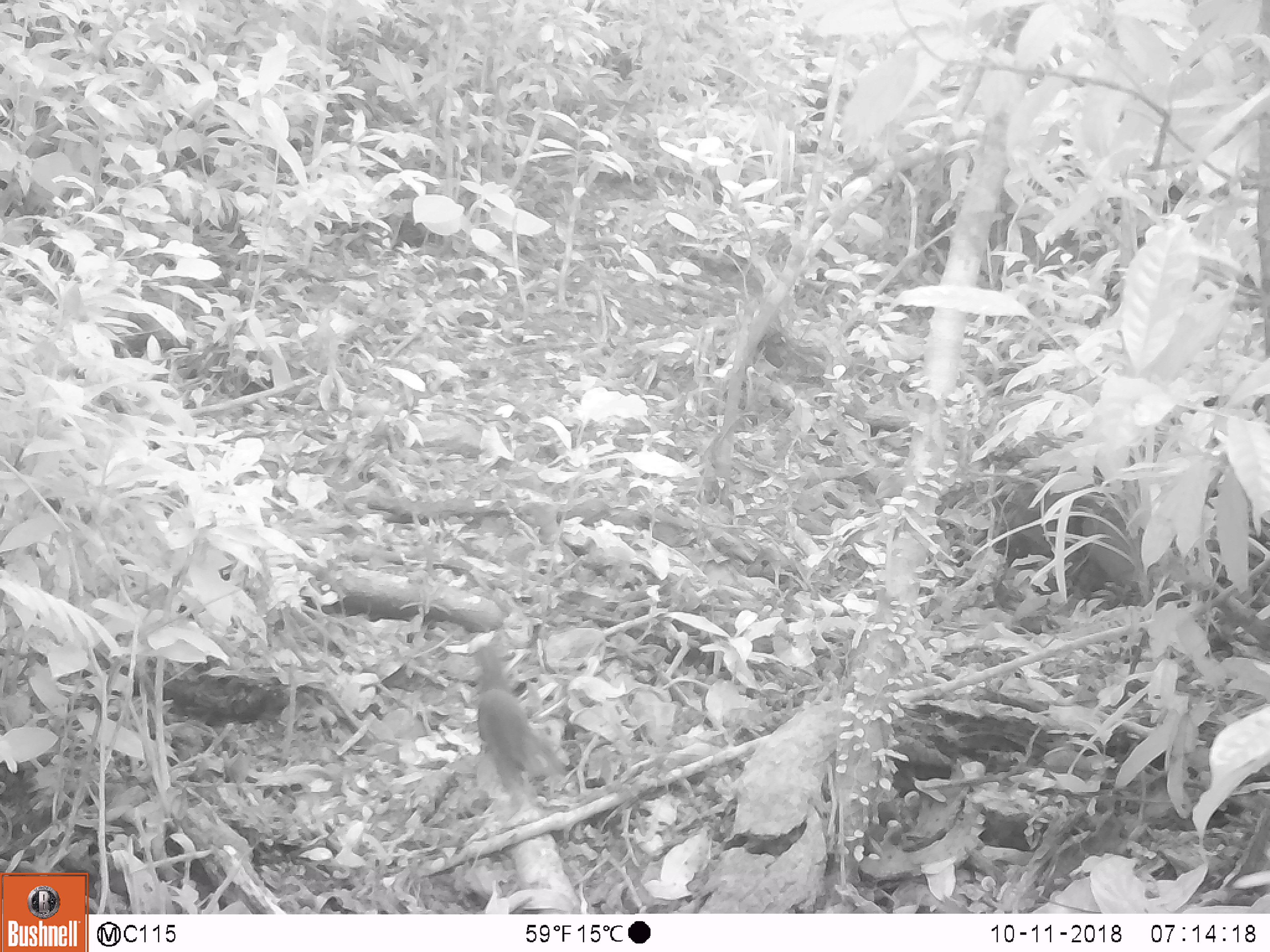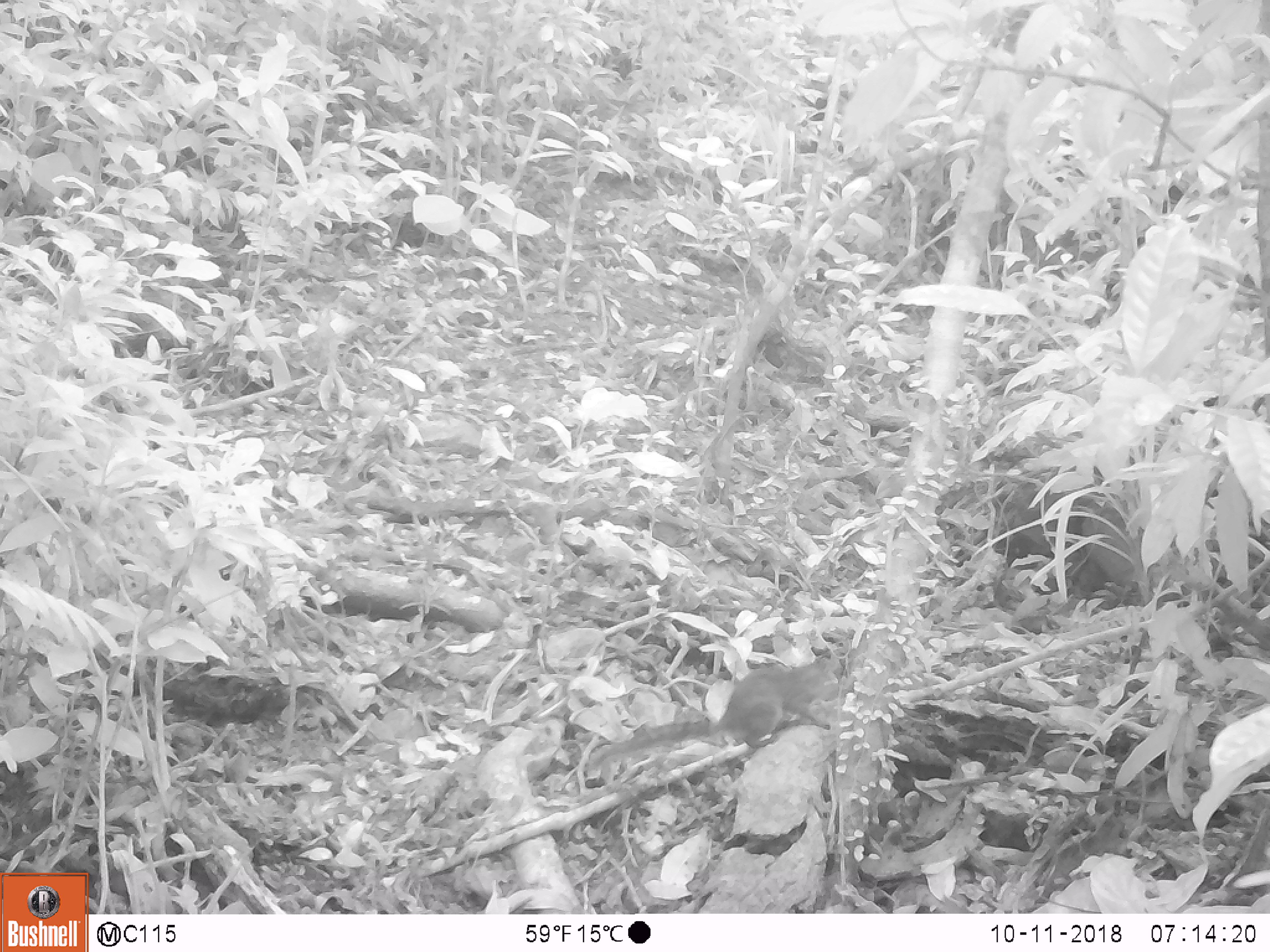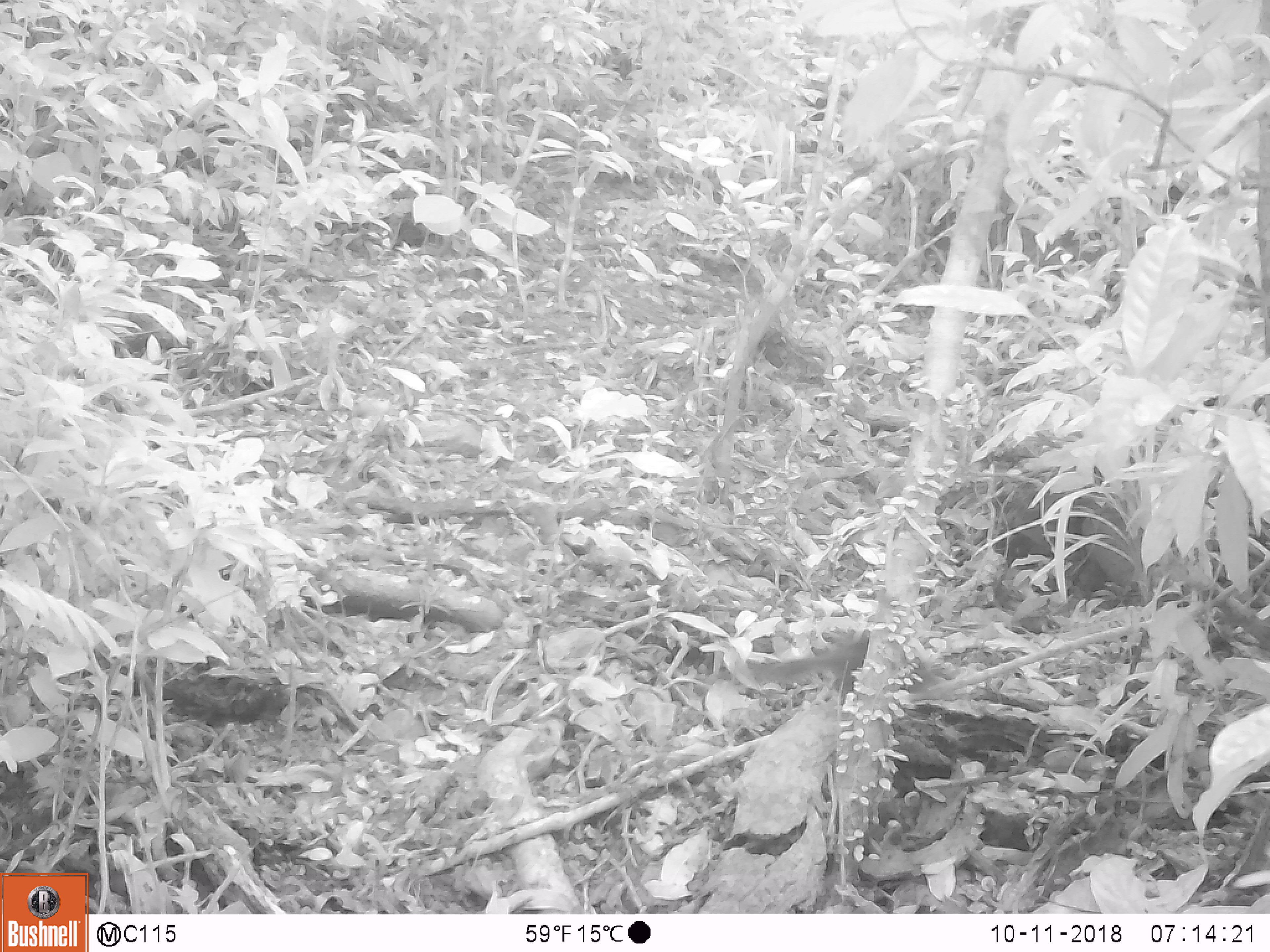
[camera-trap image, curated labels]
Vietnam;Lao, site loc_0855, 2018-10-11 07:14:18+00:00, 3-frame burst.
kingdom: Animalia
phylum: Chordata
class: Mammalia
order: Rodentia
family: Sciuridae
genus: Dremomys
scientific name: Dremomys rufigenis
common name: red-cheeked squirrel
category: red cheeked squirrel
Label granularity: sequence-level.